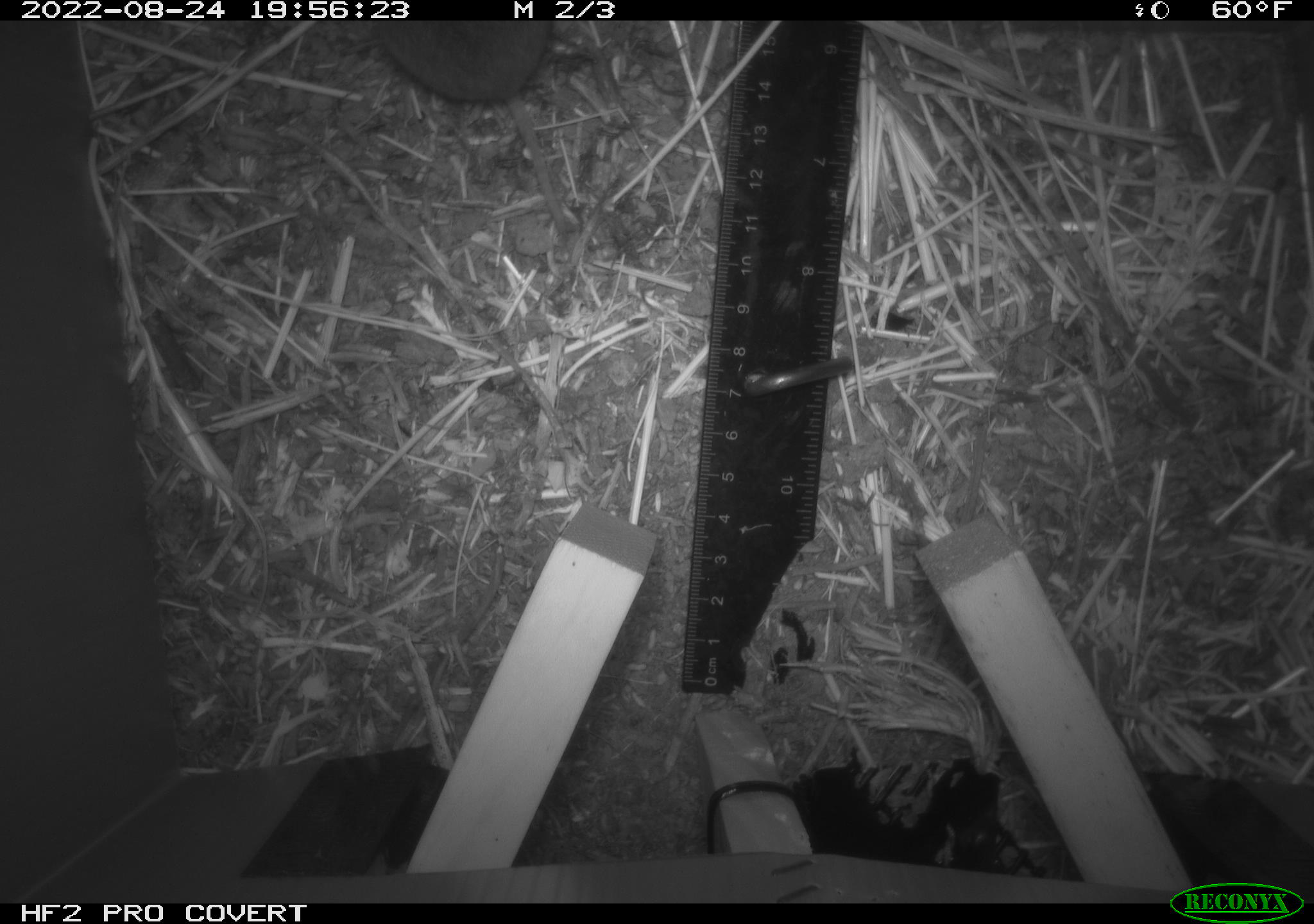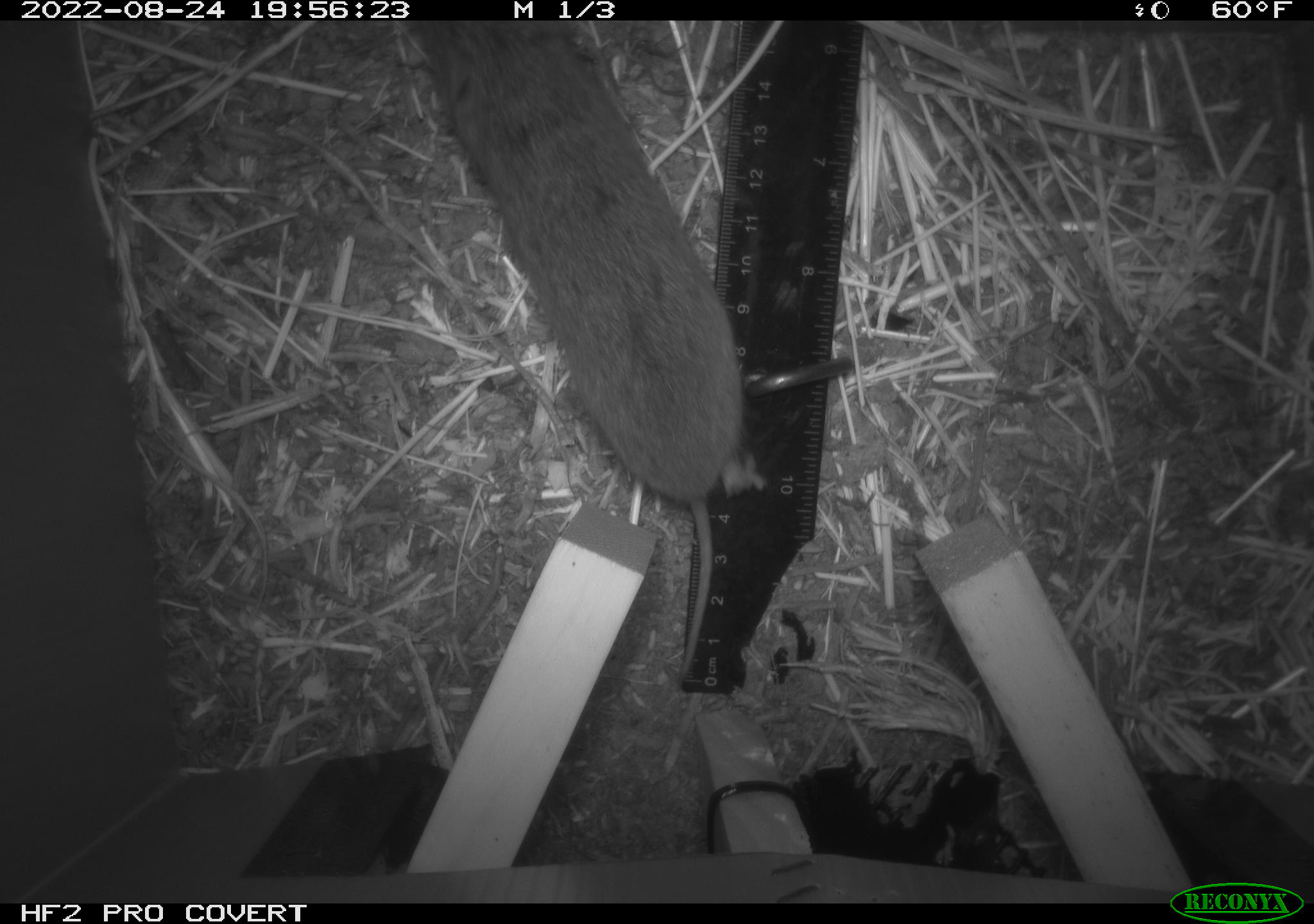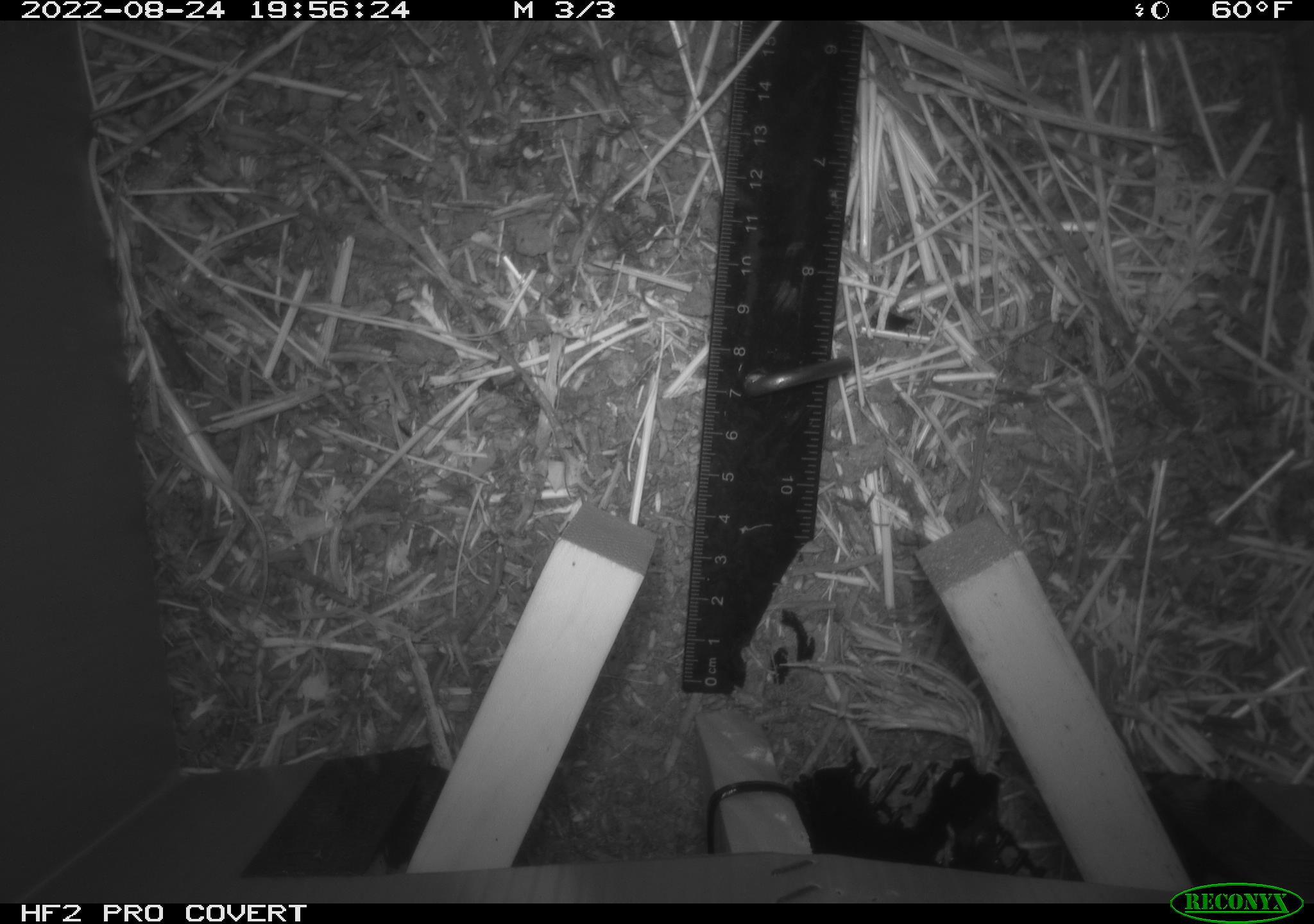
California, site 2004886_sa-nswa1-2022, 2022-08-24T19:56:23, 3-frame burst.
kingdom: Animalia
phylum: Chordata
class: Mammalia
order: Rodentia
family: Cricetidae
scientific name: Cricetidae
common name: hamsters, voles, lemmings, and allies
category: cricetidae family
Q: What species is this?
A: Cricetidae family (hamsters, voles, lemmings, and allies) (Cricetidae).